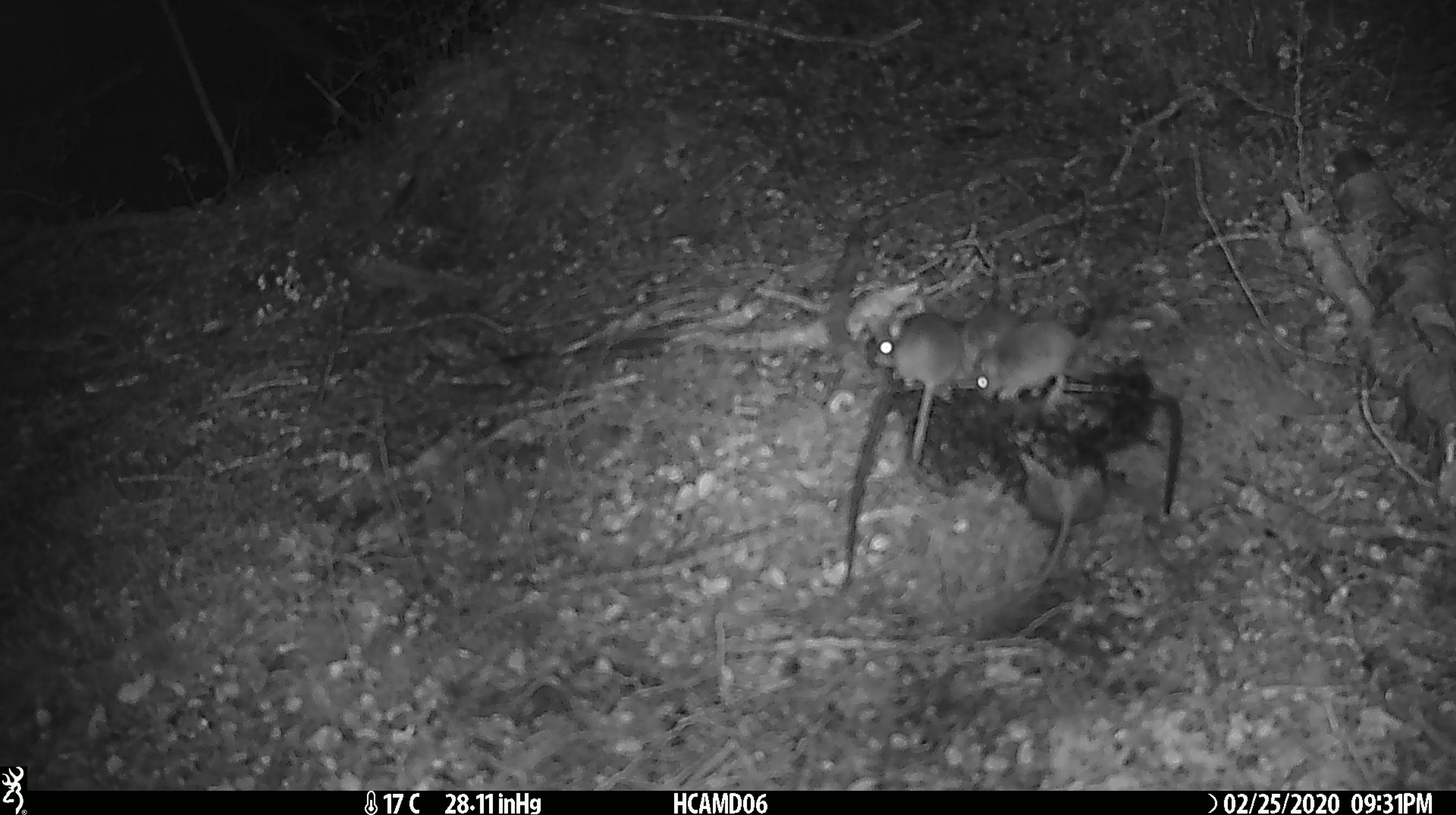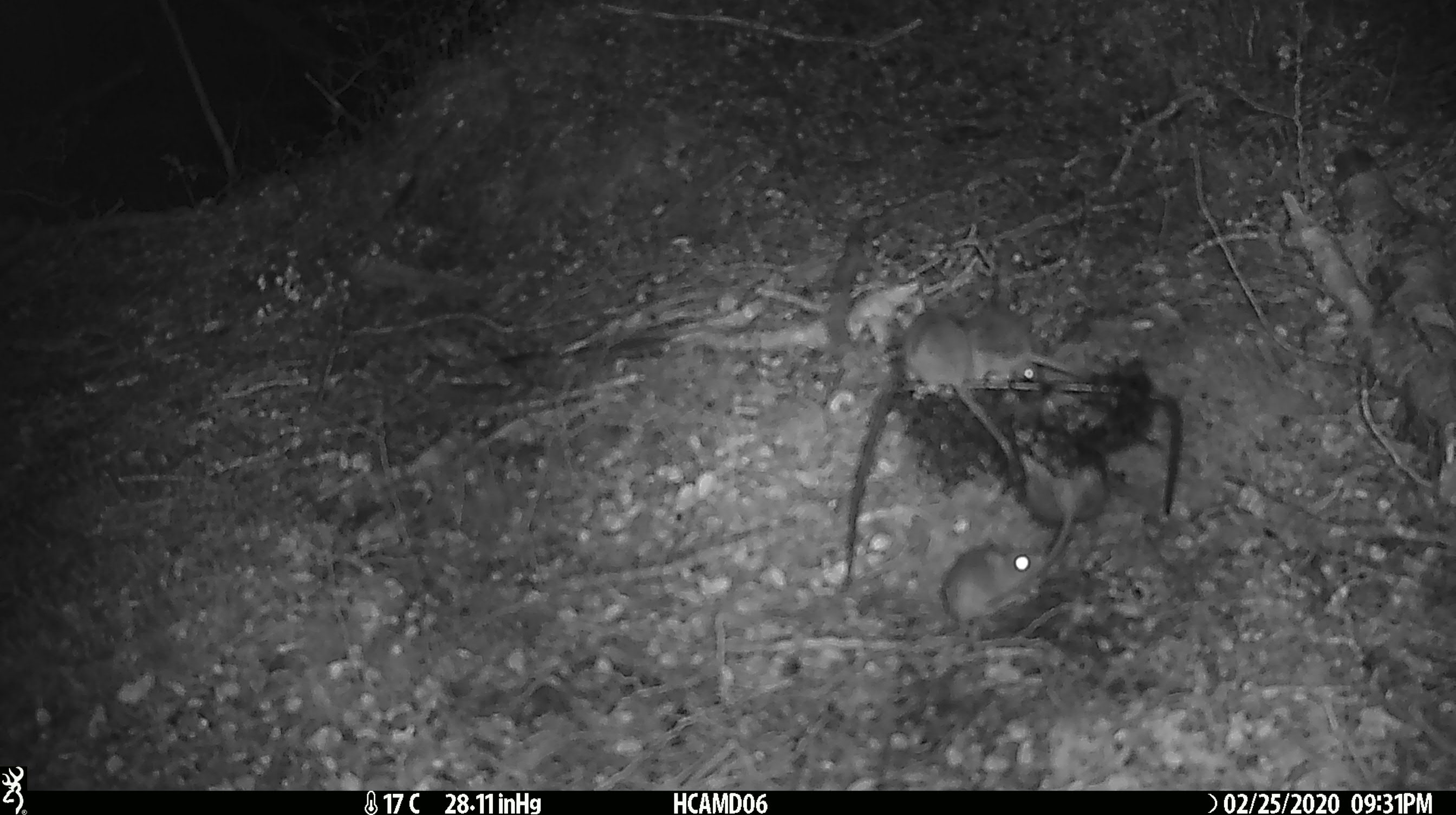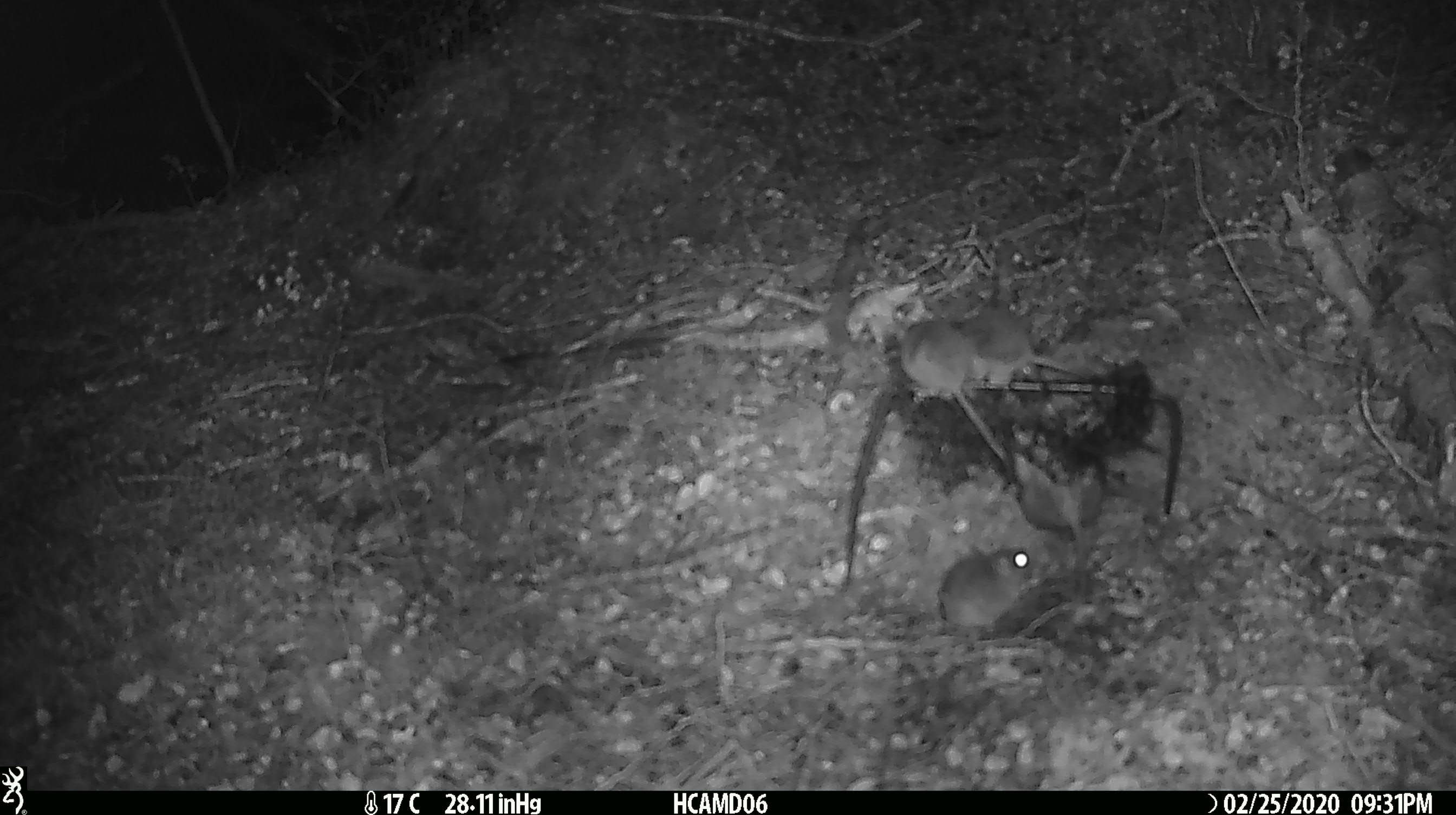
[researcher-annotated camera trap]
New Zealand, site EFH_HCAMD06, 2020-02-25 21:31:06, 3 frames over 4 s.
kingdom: Animalia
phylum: Chordata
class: Mammalia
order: Rodentia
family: Muridae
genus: Mus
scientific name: Mus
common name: mouse